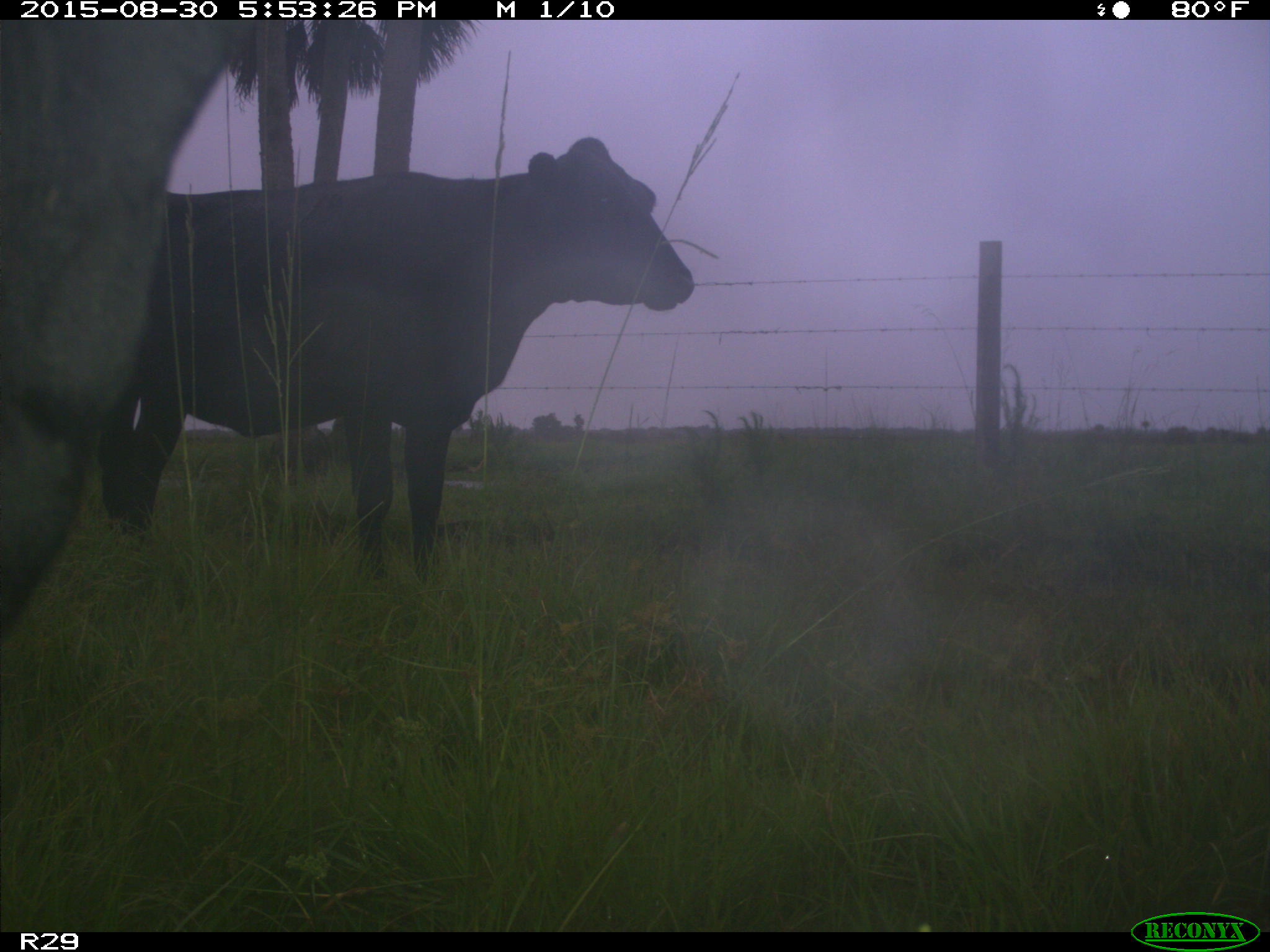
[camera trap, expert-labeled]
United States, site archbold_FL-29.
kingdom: Animalia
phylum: Chordata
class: Mammalia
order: Artiodactyla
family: Bovidae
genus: Bos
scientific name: Bos taurus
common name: domestic cow